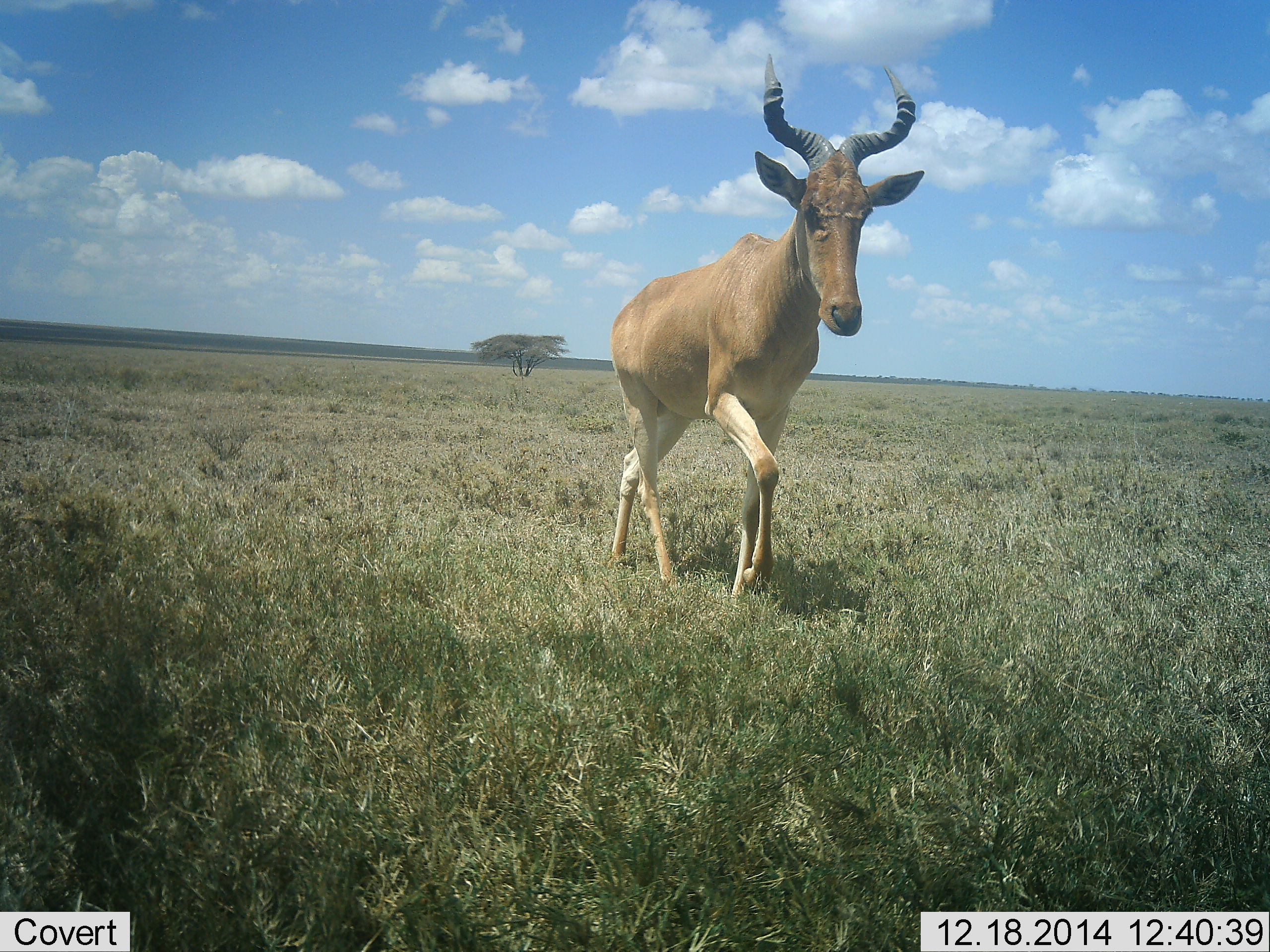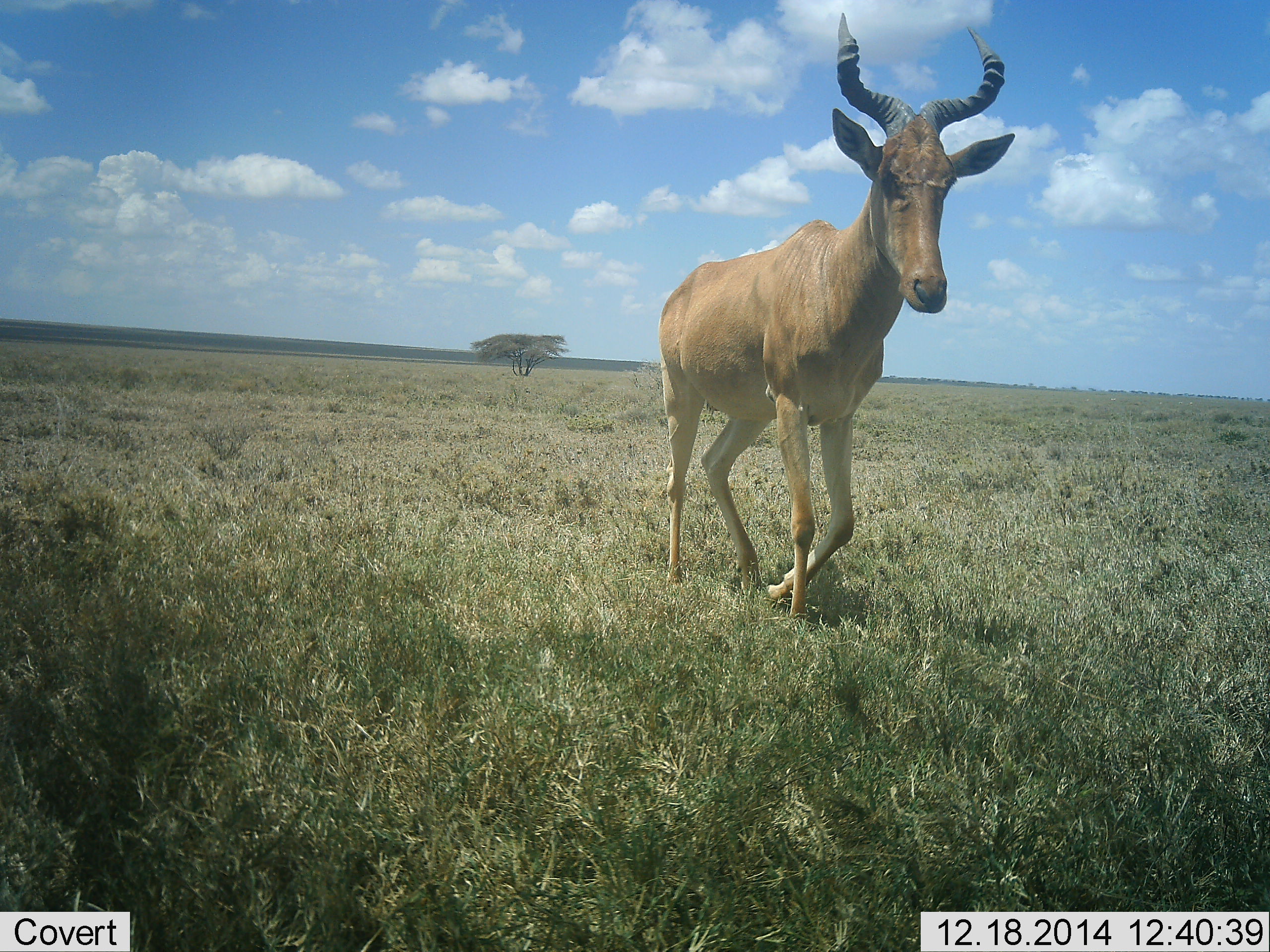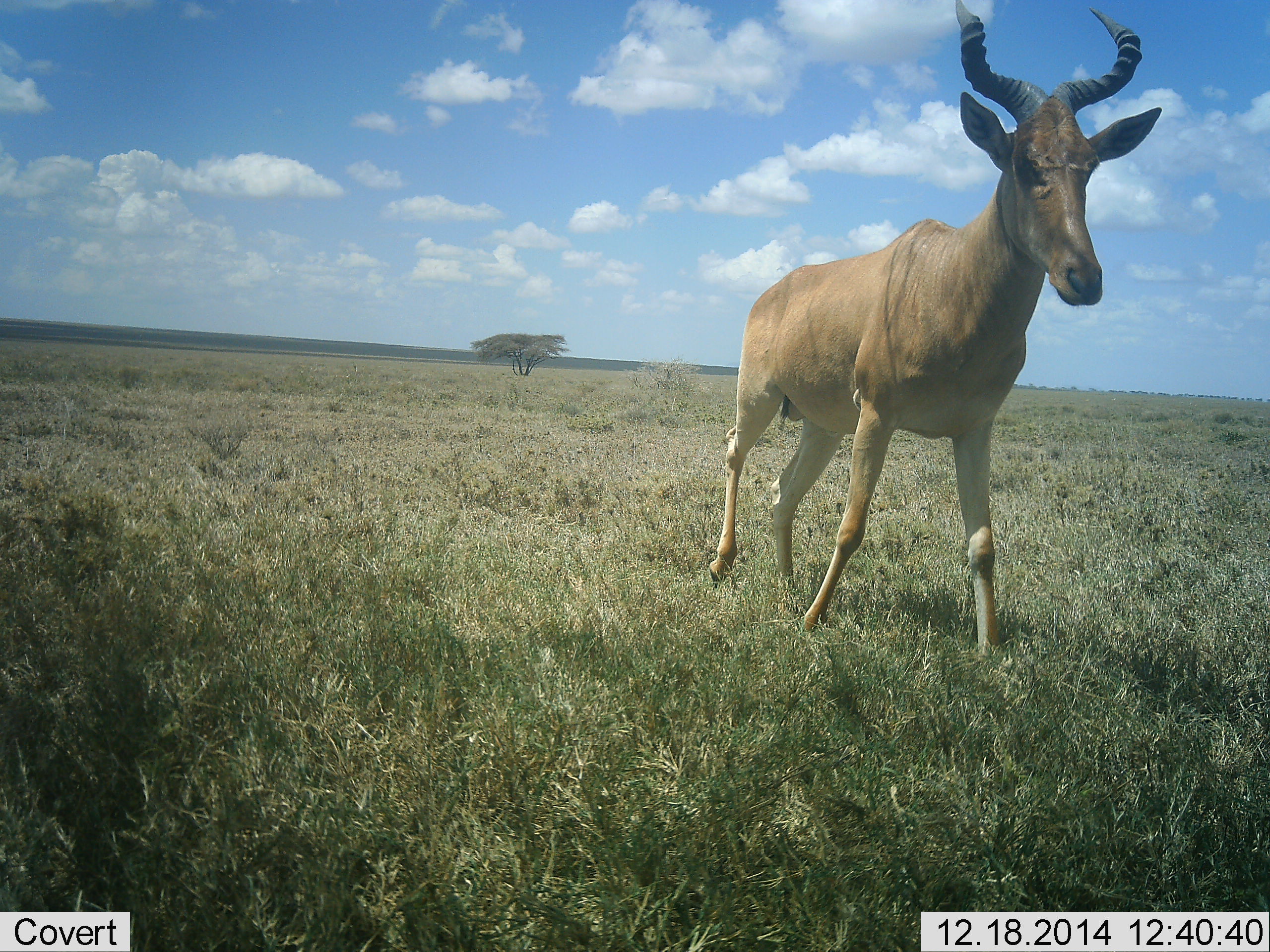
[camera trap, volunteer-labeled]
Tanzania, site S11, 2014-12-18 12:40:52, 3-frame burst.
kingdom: Animalia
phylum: Chordata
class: Mammalia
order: Artiodactyla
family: Bovidae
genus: Alcelaphus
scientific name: Alcelaphus buselaphus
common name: hartebeest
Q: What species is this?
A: Hartebeest (Alcelaphus buselaphus).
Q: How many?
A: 1.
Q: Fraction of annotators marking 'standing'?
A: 0%.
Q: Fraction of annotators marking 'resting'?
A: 0%.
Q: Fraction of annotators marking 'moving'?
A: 100%.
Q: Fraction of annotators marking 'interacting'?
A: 0%.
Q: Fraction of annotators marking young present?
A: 0%.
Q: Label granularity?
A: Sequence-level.